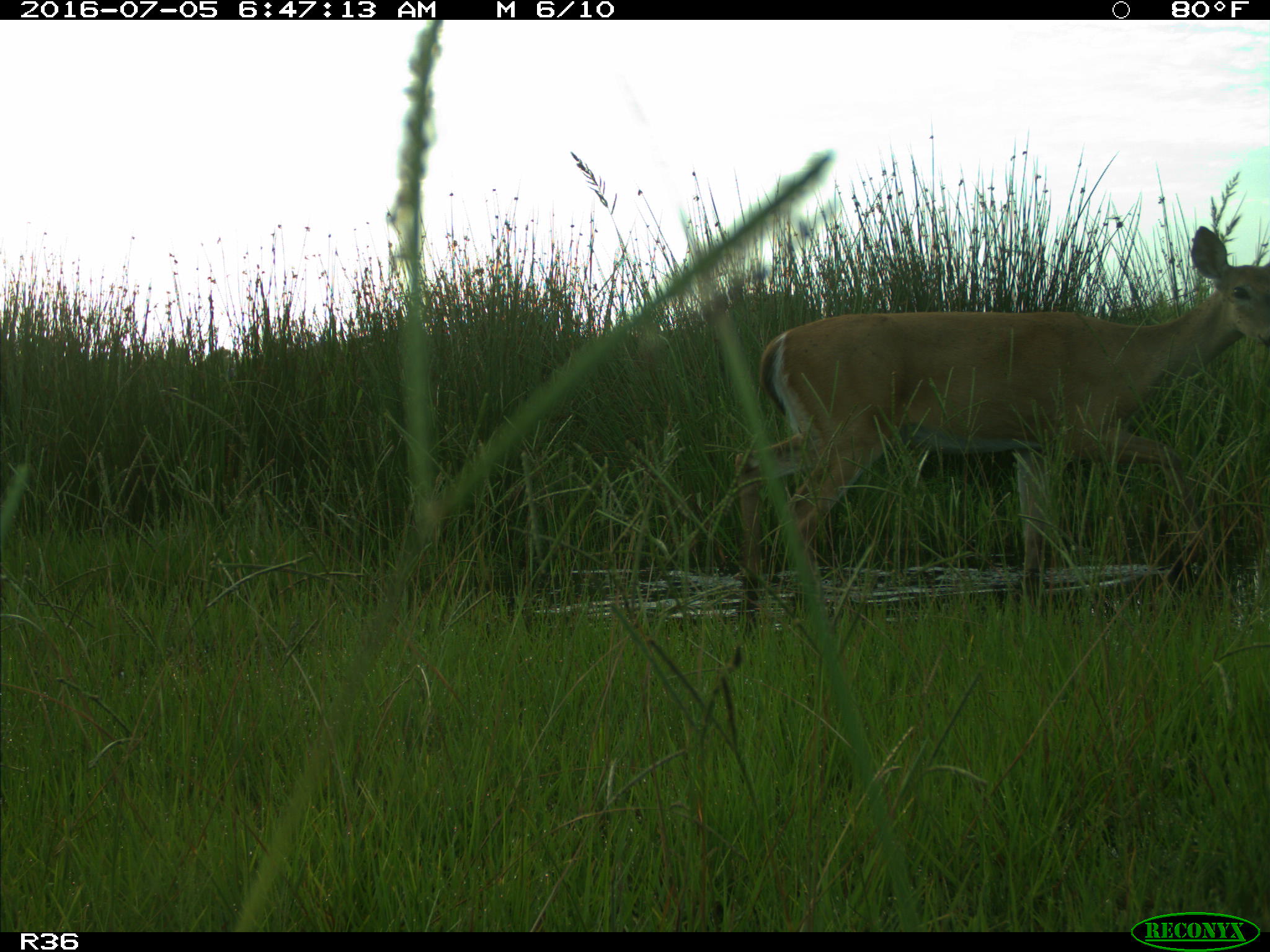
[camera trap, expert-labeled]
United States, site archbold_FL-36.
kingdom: Animalia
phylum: Chordata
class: Mammalia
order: Artiodactyla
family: Cervidae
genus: Odocoileus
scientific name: Odocoileus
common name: deer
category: unidentified deer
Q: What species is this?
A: Unidentified deer (deer) (Odocoileus).